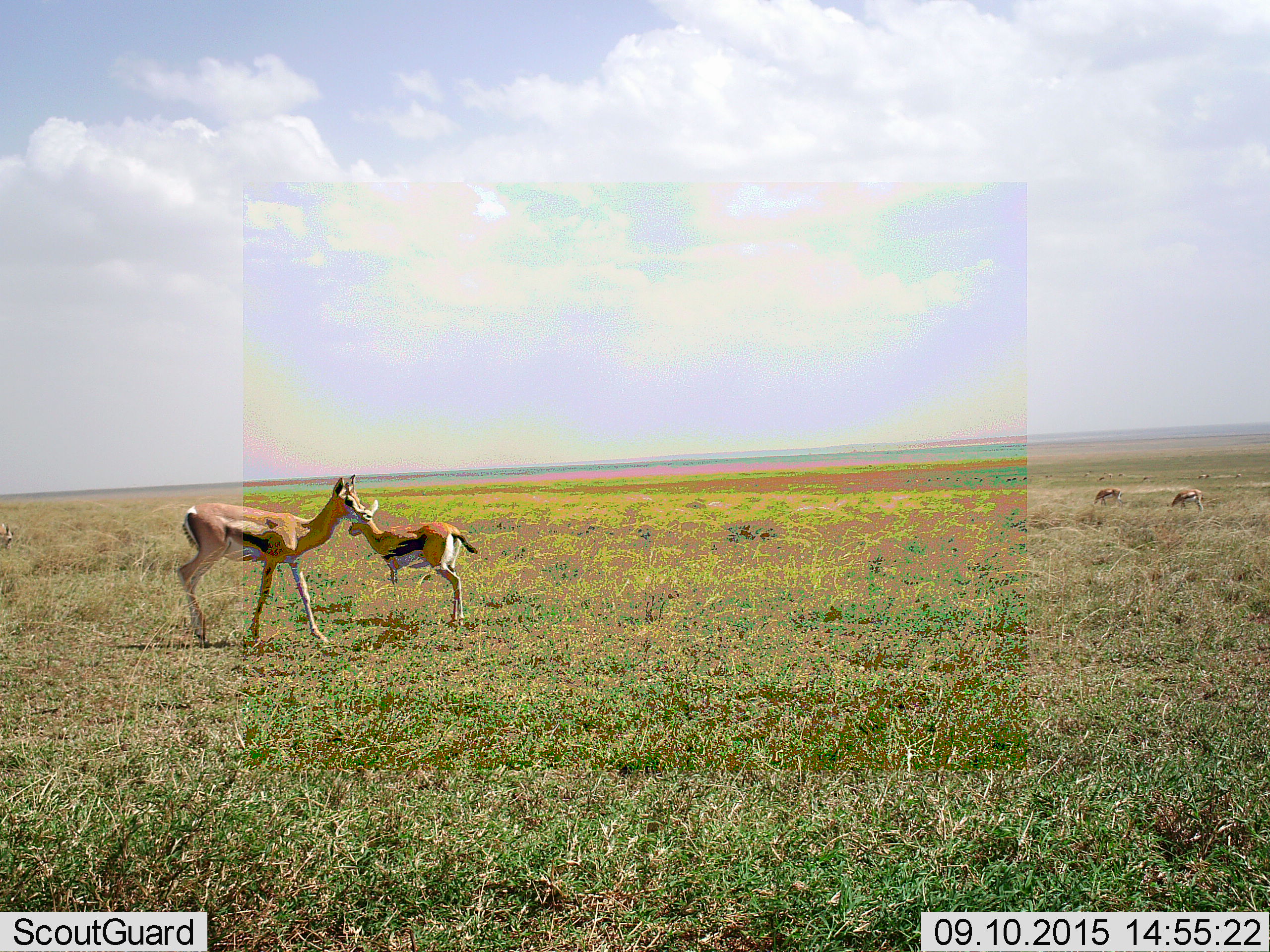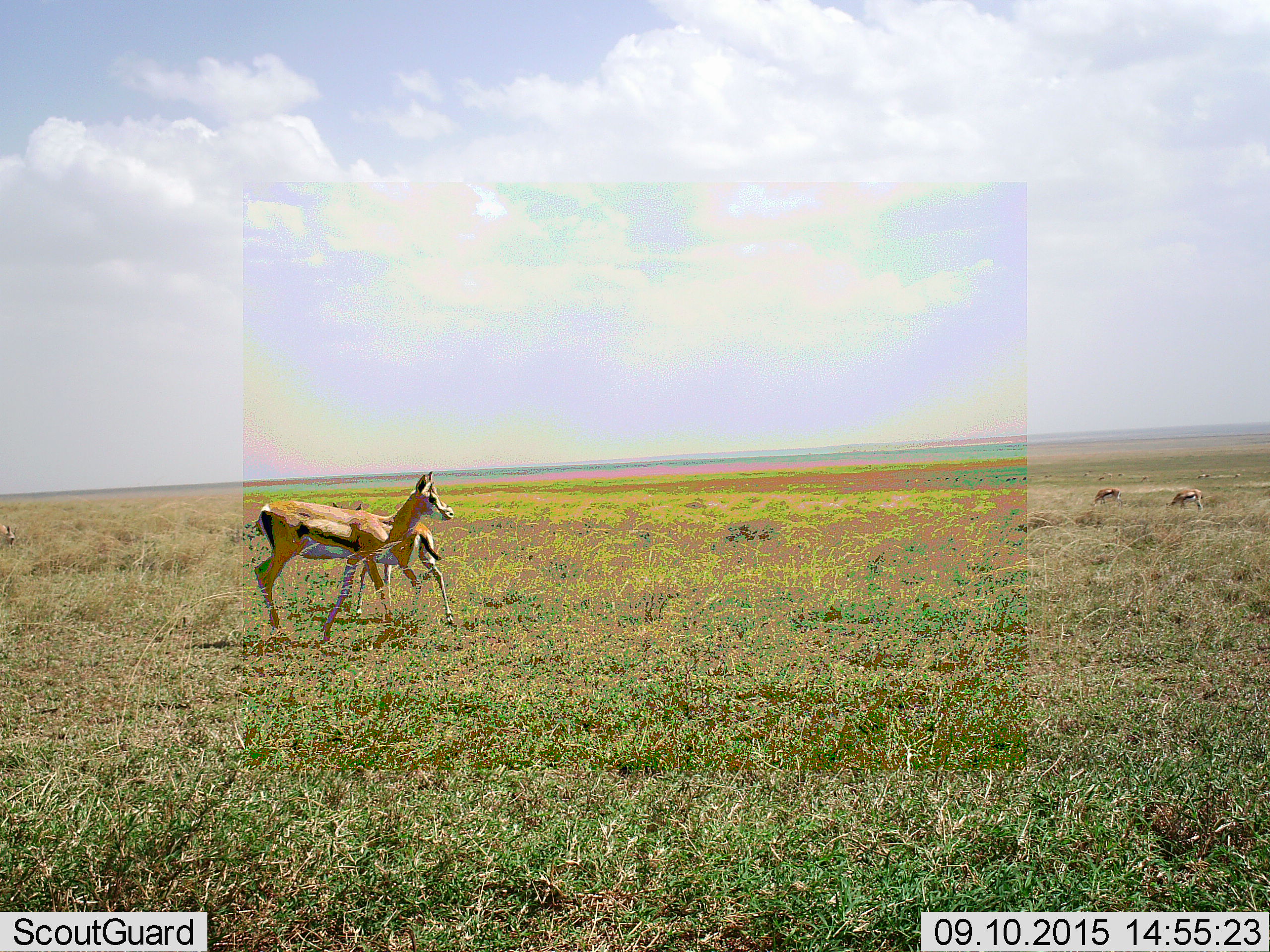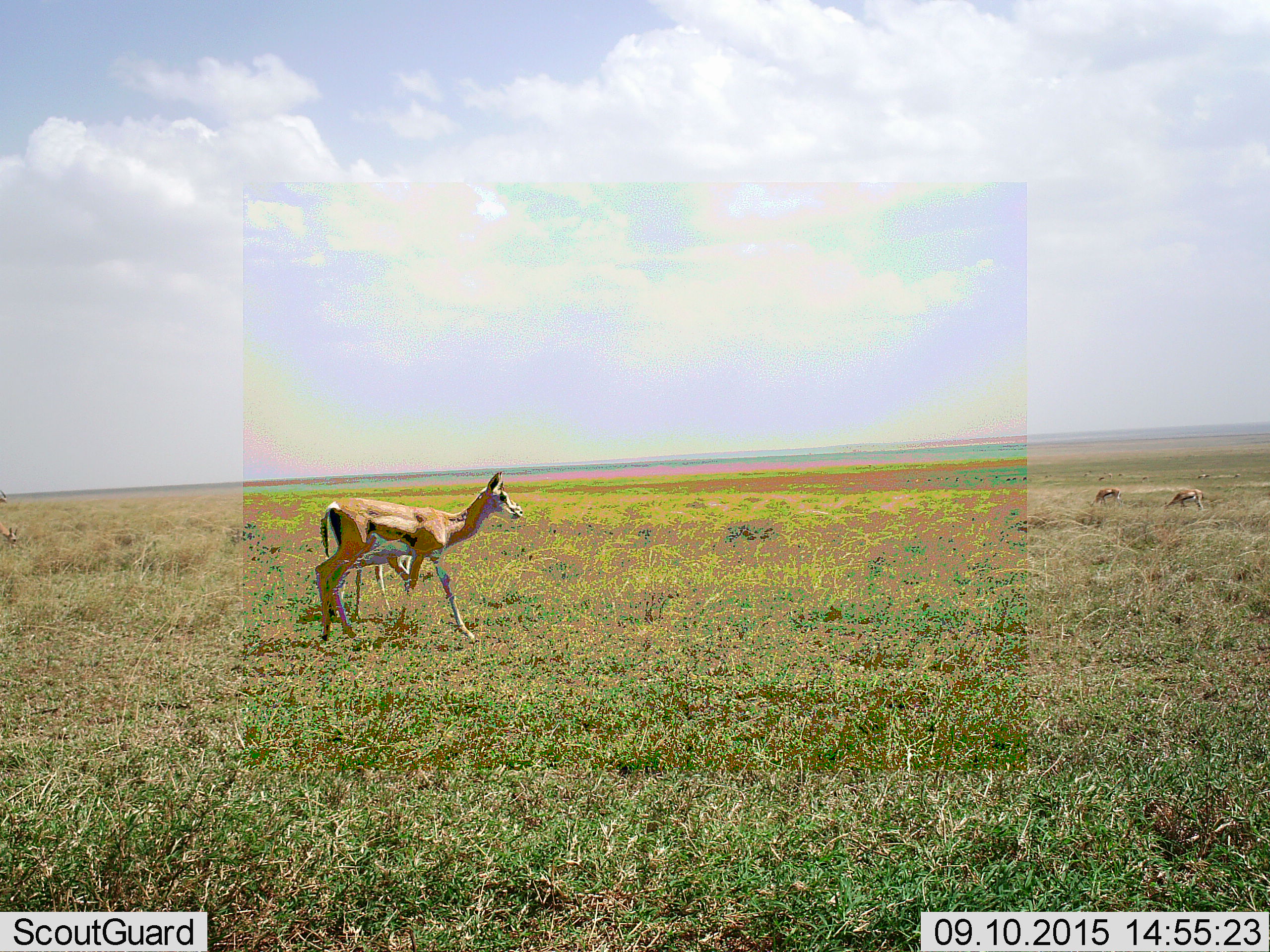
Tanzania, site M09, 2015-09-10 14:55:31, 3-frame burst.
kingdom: Animalia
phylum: Chordata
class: Mammalia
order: Artiodactyla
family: Bovidae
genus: Eudorcas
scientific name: Eudorcas thomsonii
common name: thomson's gazelle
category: gazellethomsons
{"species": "gazellethomsons (thomson's gazelle) (Eudorcas thomsonii)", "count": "5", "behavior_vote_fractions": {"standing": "60%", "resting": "10%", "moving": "60%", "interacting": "20%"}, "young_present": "40%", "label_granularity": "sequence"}